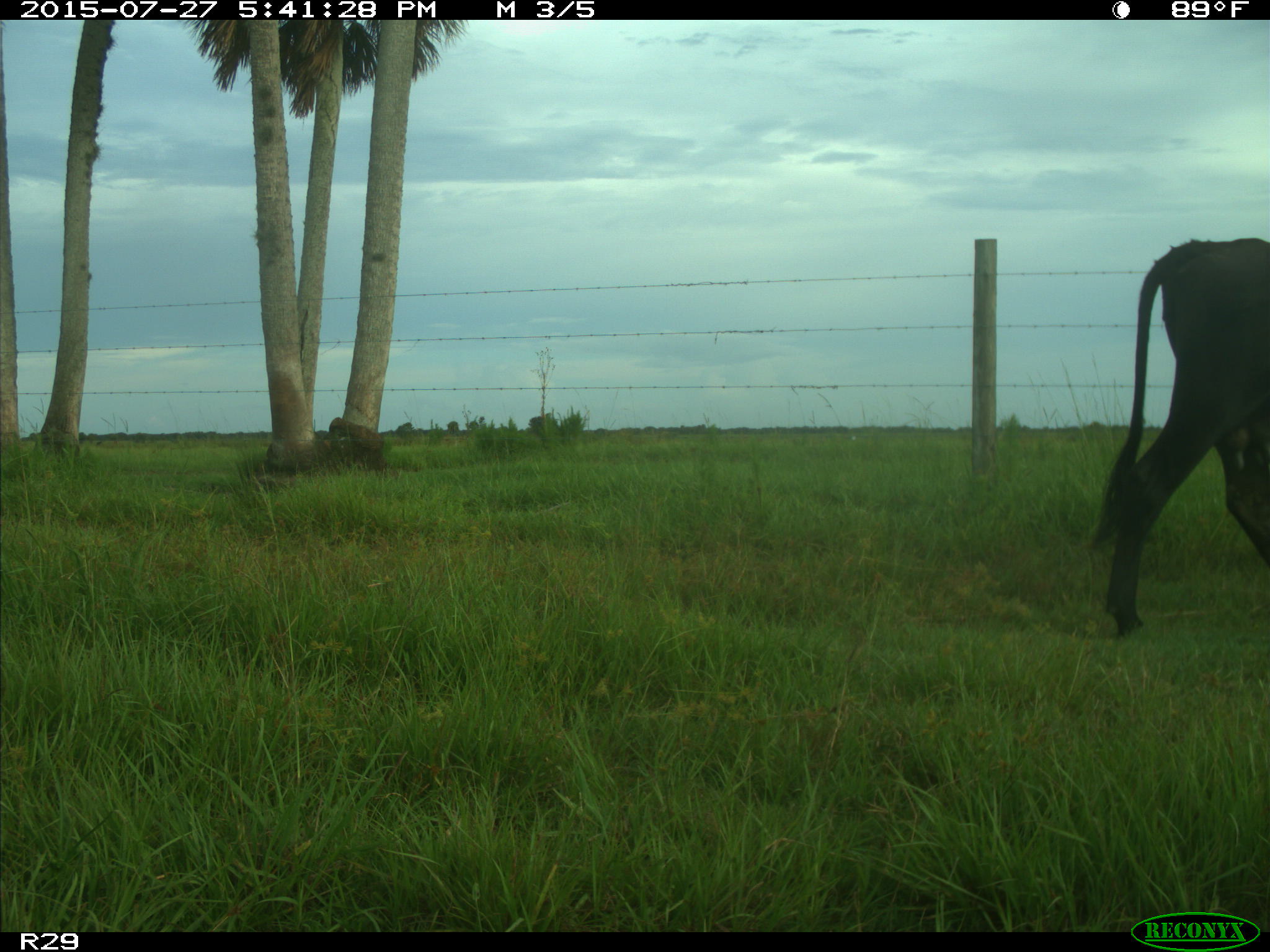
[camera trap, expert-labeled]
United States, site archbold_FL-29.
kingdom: Animalia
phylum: Chordata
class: Mammalia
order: Artiodactyla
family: Bovidae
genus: Bos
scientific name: Bos taurus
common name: domestic cow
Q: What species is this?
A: Bos taurus (domestic cow).